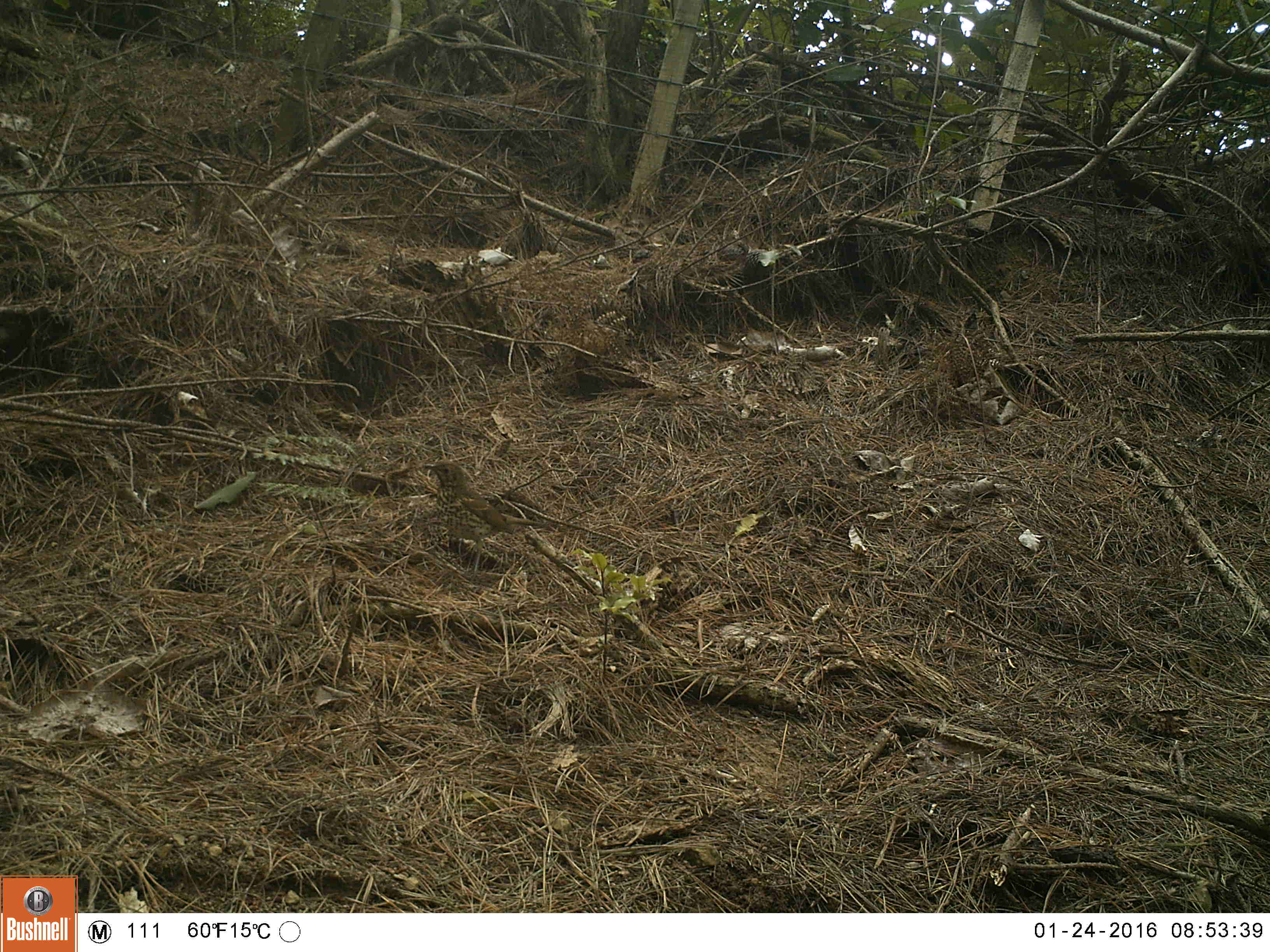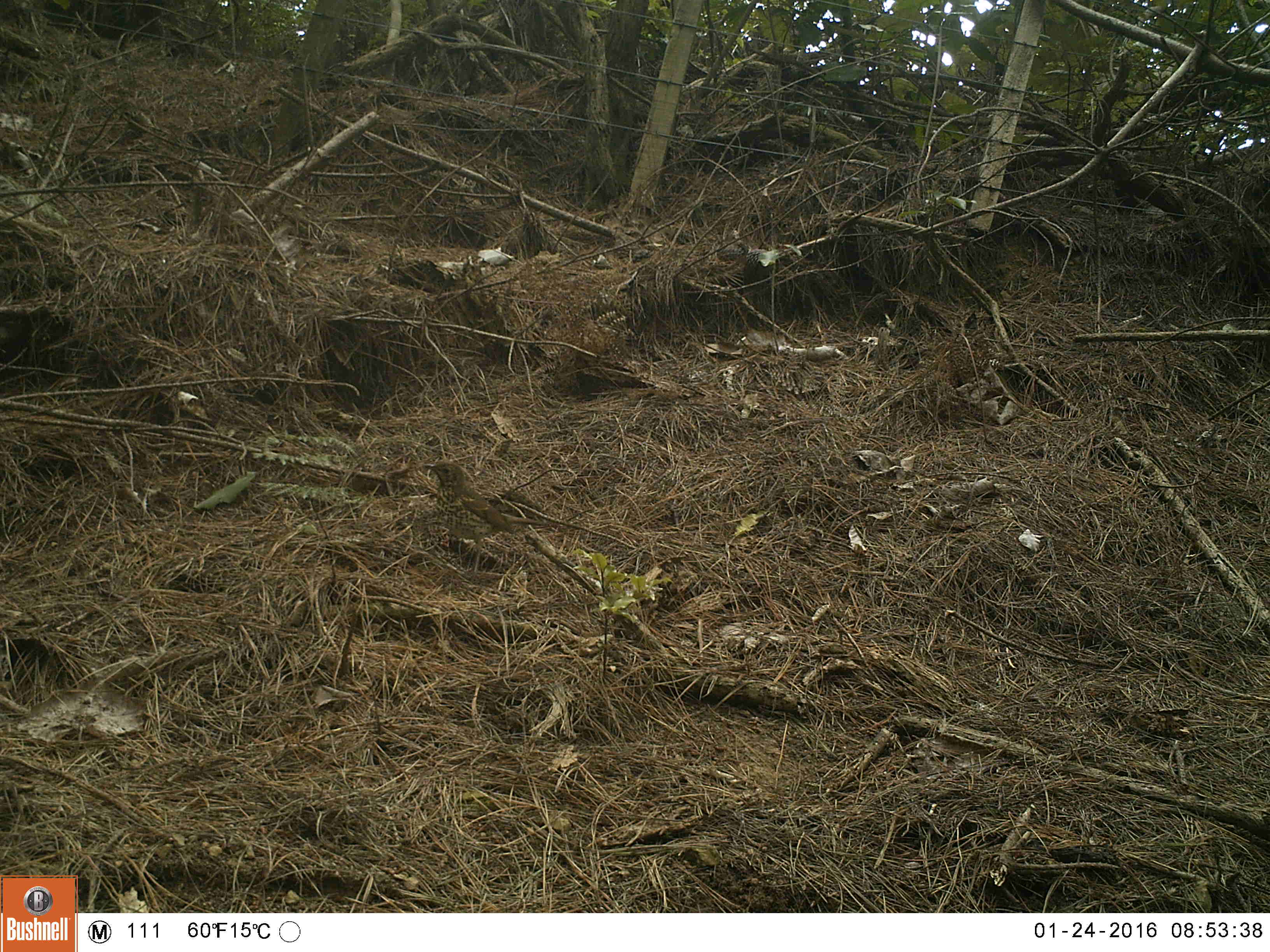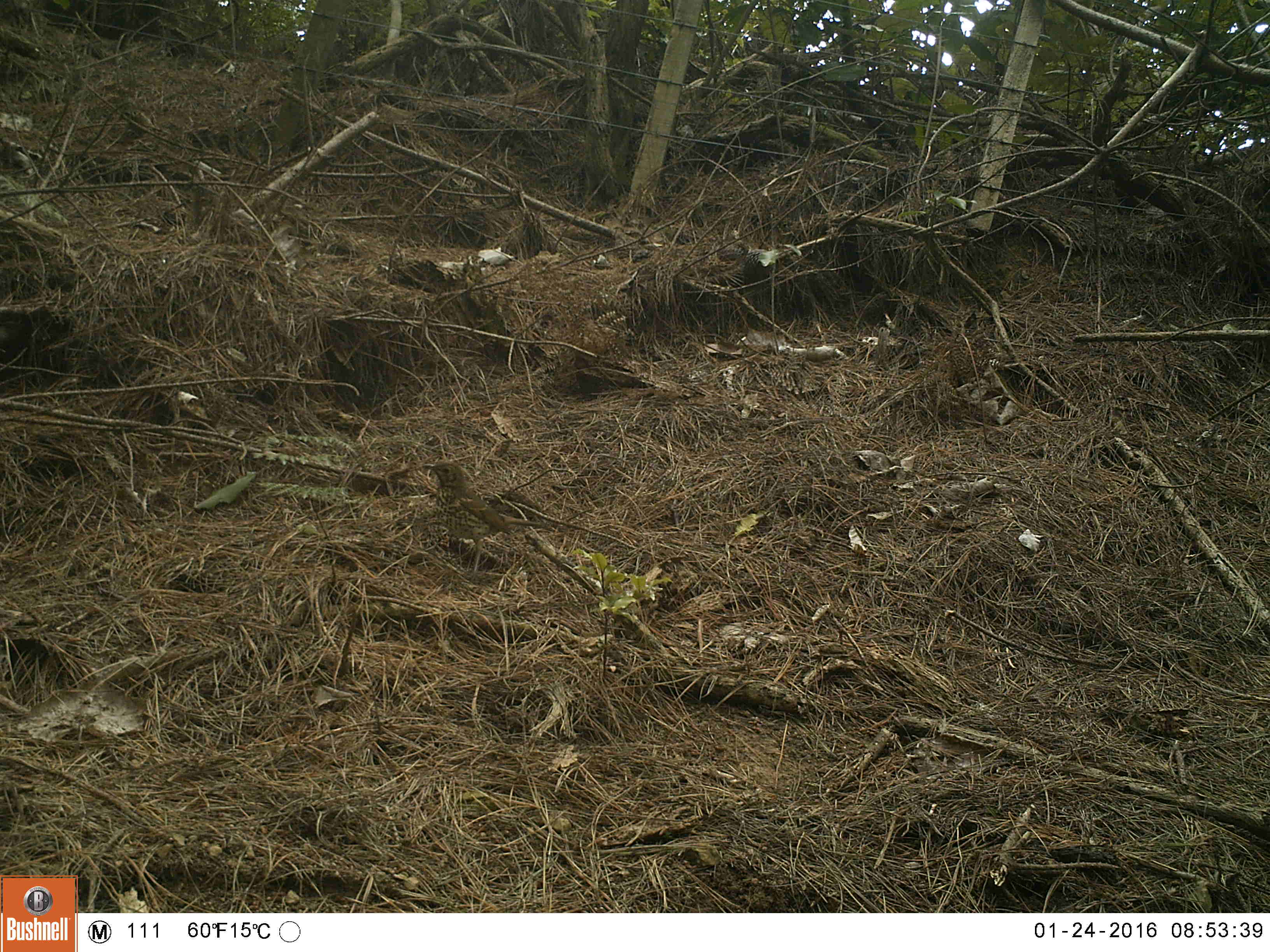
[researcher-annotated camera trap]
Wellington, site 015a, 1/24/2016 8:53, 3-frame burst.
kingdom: Animalia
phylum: Chordata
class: Aves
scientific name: Aves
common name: bird